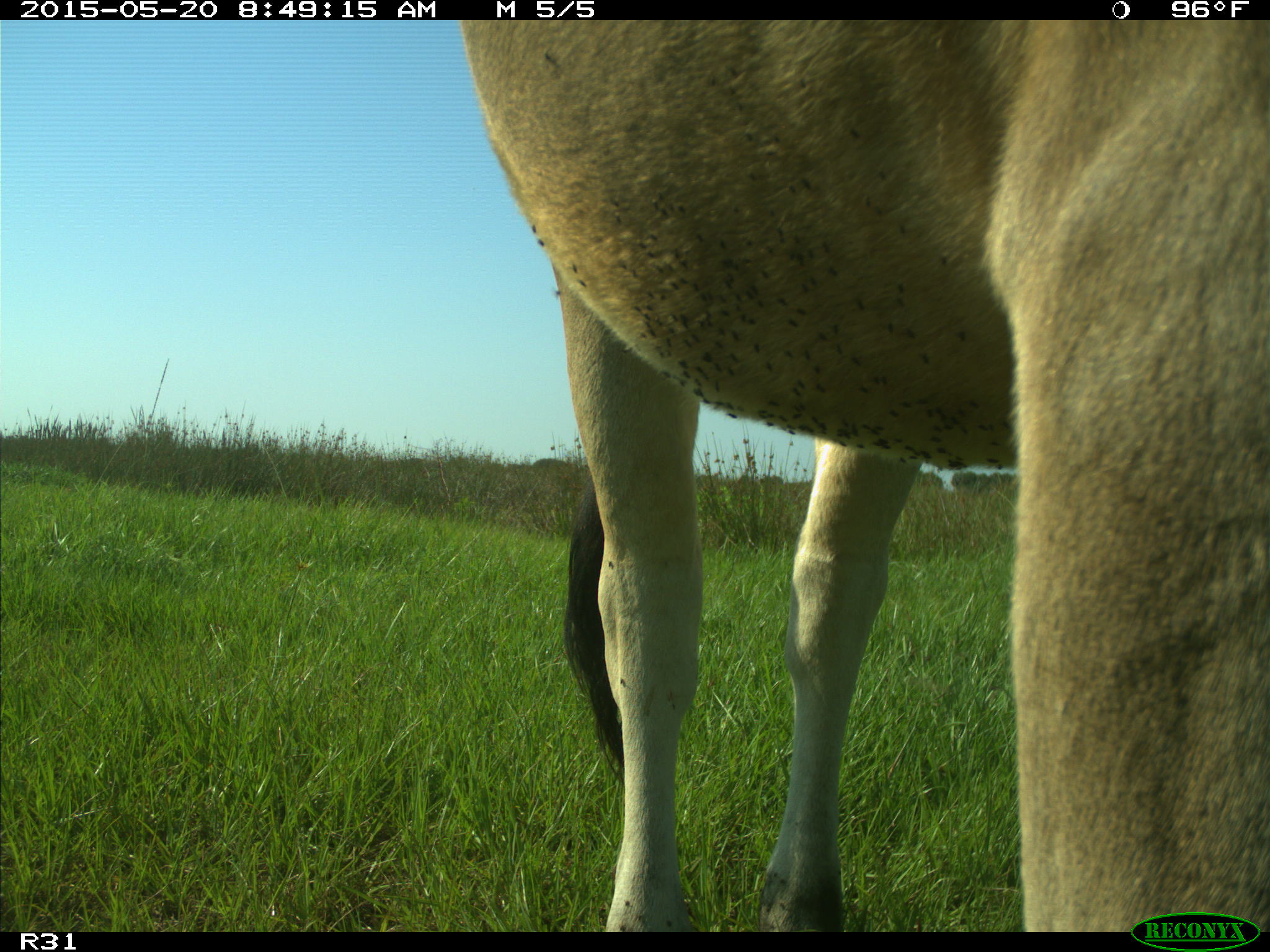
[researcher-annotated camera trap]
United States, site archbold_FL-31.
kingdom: Animalia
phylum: Chordata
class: Mammalia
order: Artiodactyla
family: Bovidae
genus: Bos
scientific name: Bos taurus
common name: domestic cow